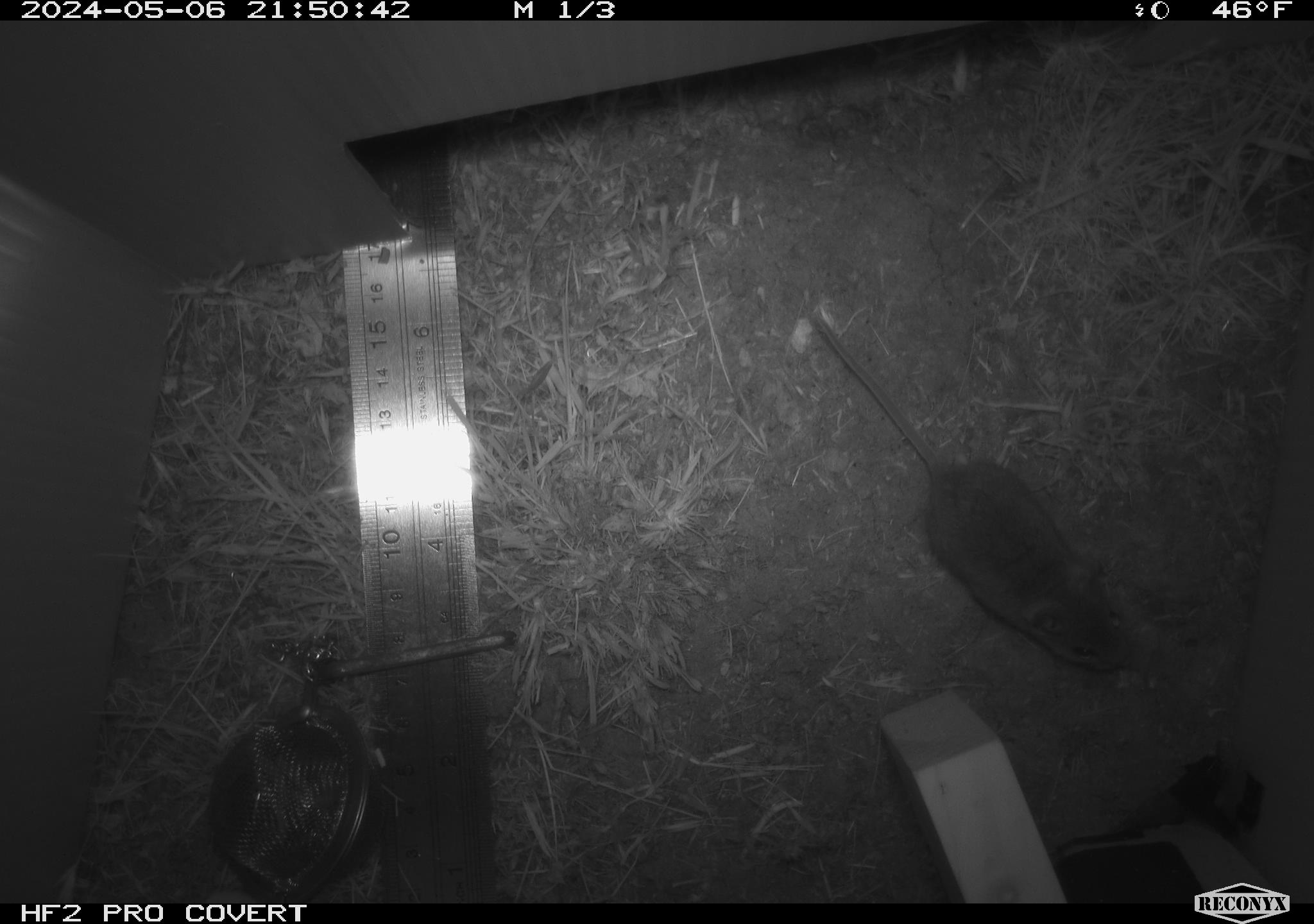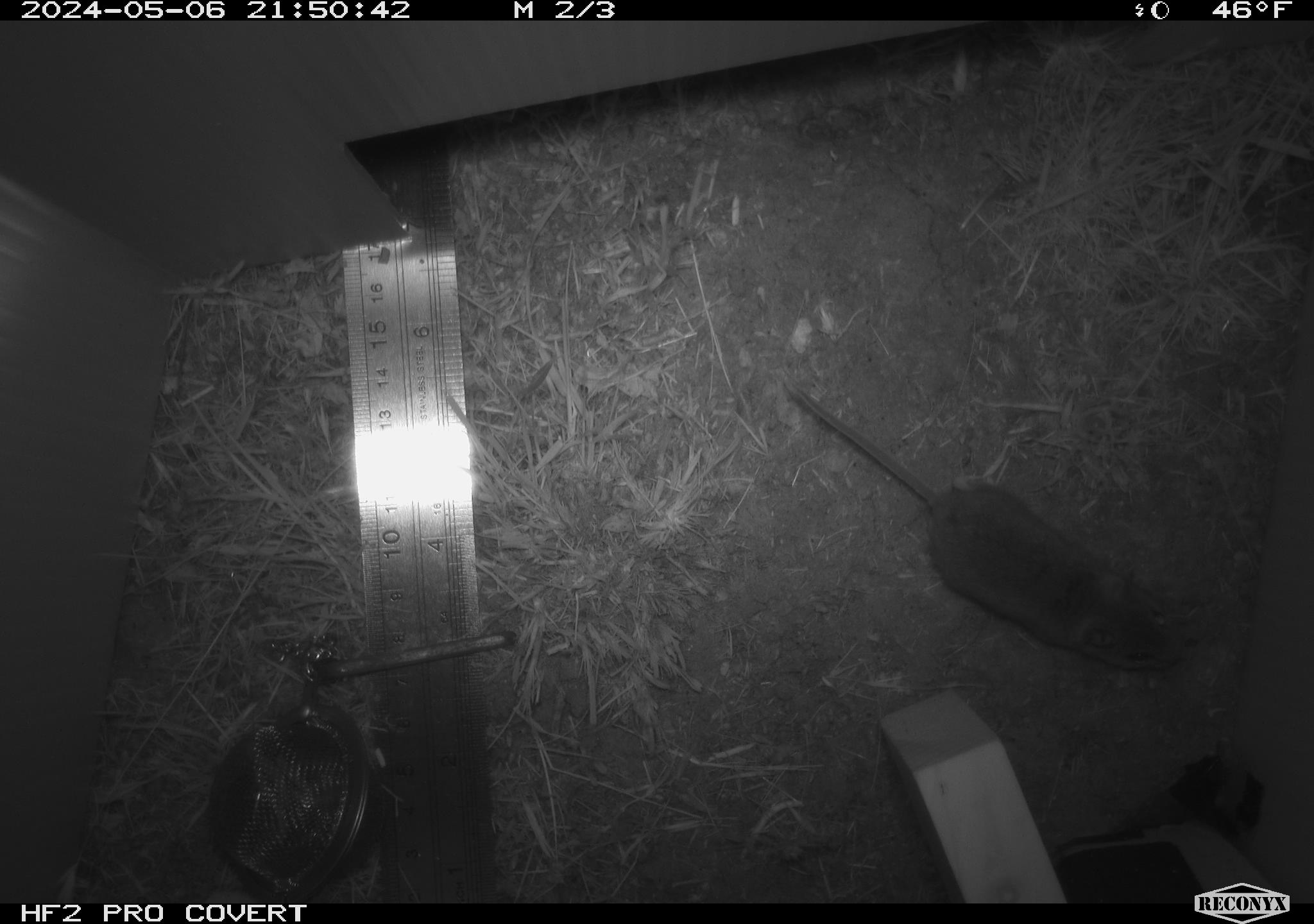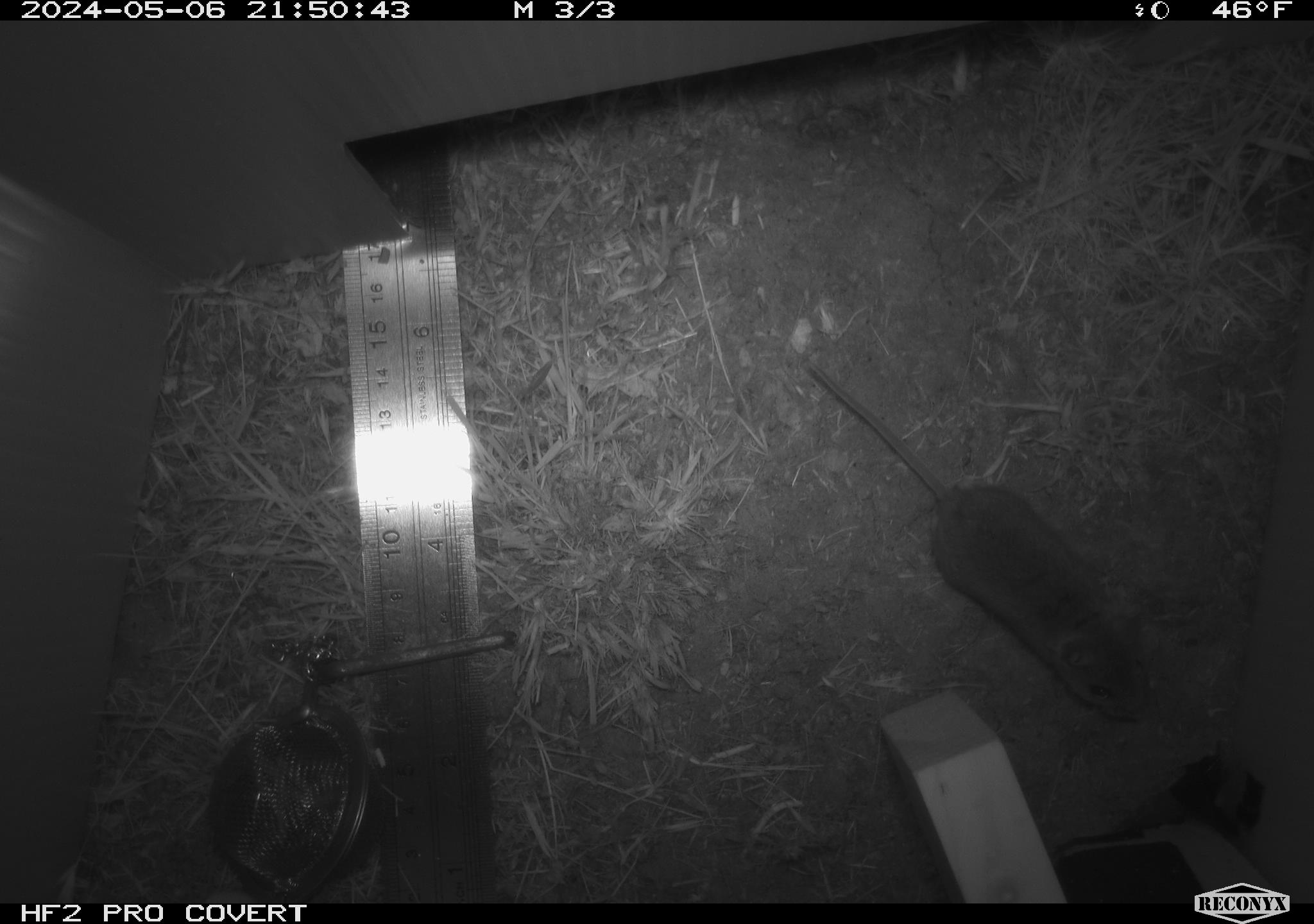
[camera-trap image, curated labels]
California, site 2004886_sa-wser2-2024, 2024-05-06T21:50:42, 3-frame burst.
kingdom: Animalia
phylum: Chordata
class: Mammalia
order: Rodentia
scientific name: Rodentia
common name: mouse species